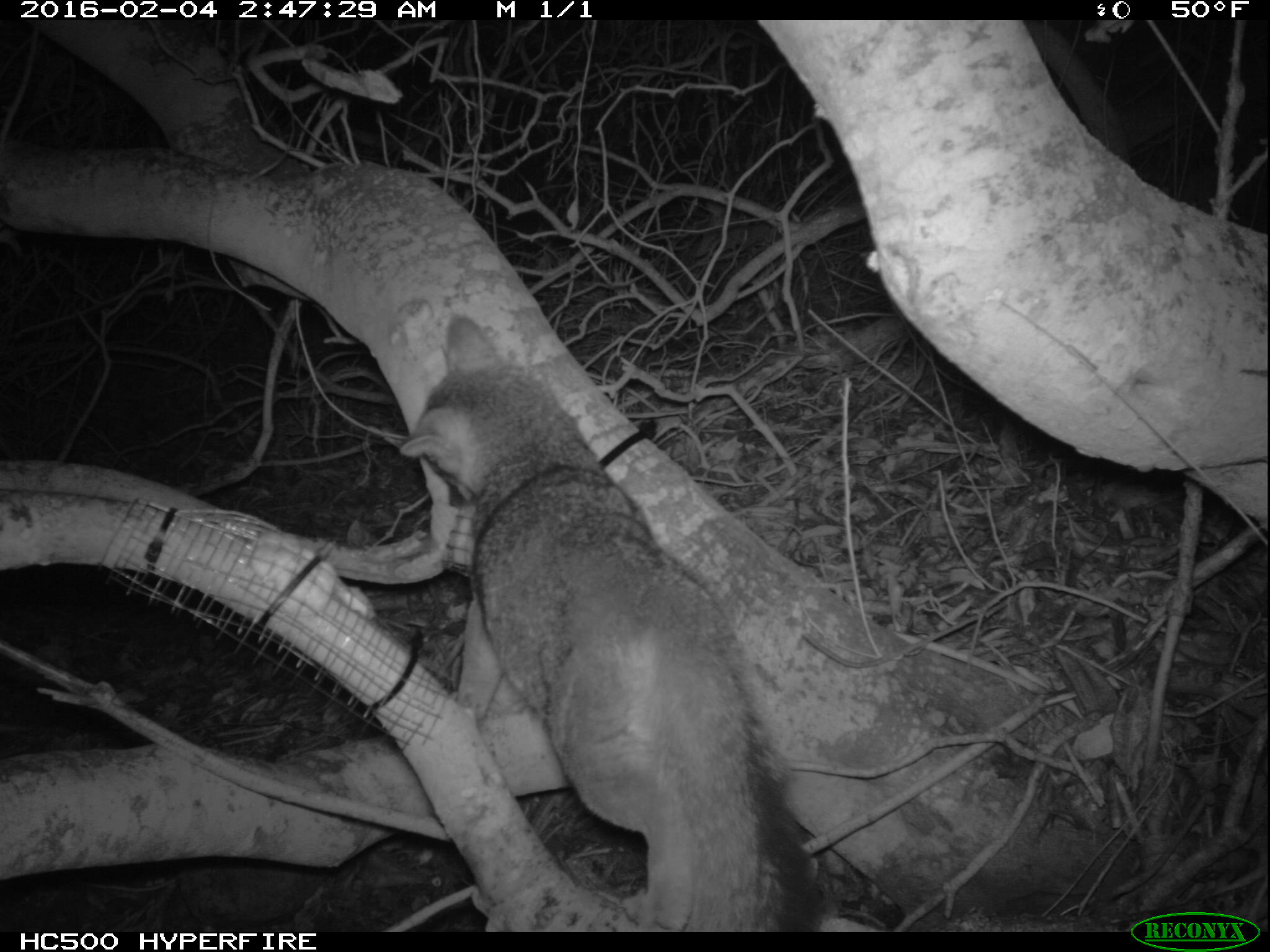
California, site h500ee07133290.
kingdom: Animalia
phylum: Chordata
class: Mammalia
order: Carnivora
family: Canidae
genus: Urocyon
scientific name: Urocyon littoralis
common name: island fox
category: fox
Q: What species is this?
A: Fox (island fox) (Urocyon littoralis).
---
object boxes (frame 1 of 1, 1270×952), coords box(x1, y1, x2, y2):
fox: box(399, 314, 824, 932)